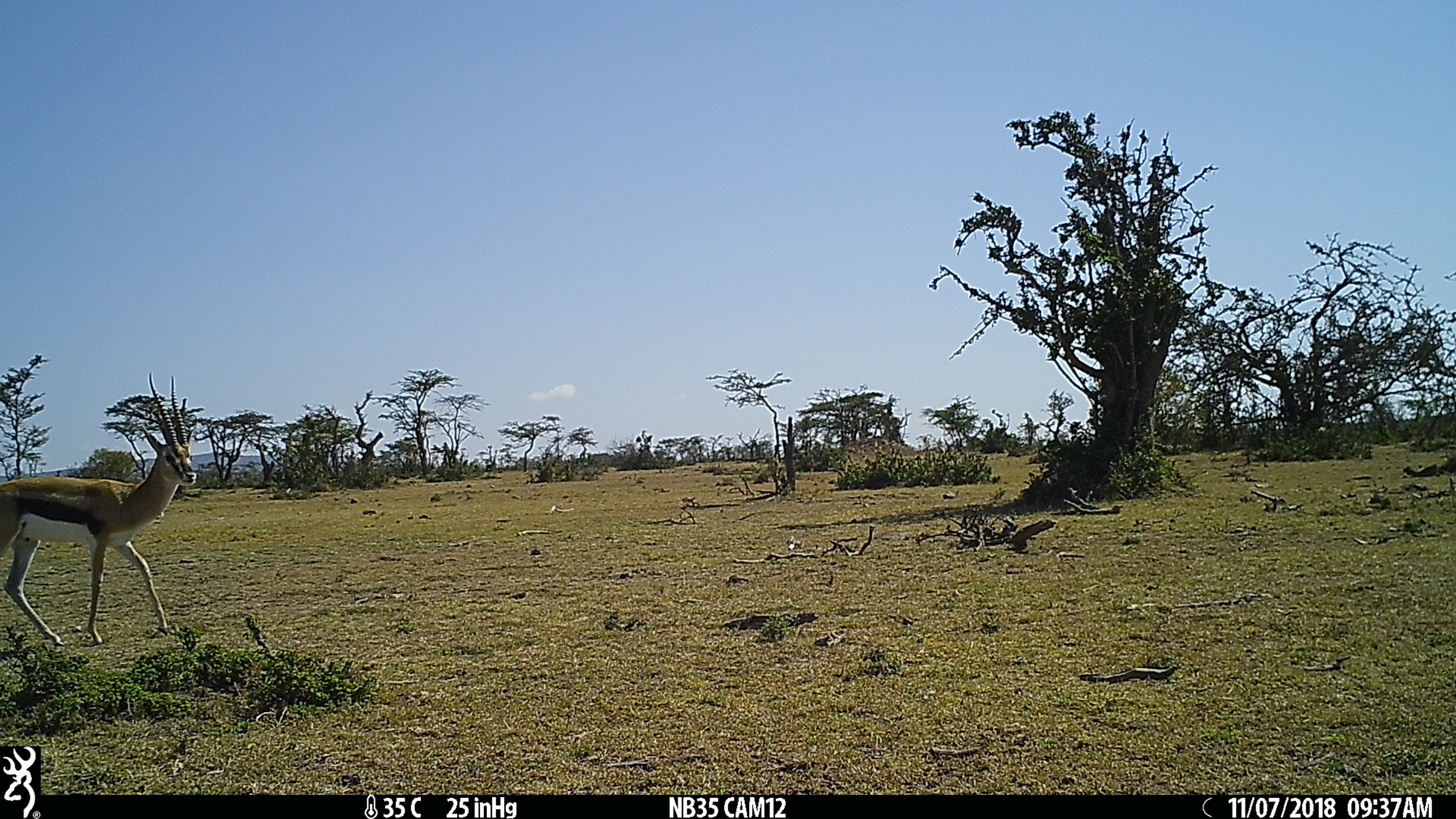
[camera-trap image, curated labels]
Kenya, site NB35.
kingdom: Animalia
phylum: Chordata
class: Mammalia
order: Artiodactyla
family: Bovidae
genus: Eudorcas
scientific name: Eudorcas thomsonii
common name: thomon's gazelle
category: gazelle thomsons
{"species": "gazelle thomsons (thomon's gazelle) (Eudorcas thomsonii)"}